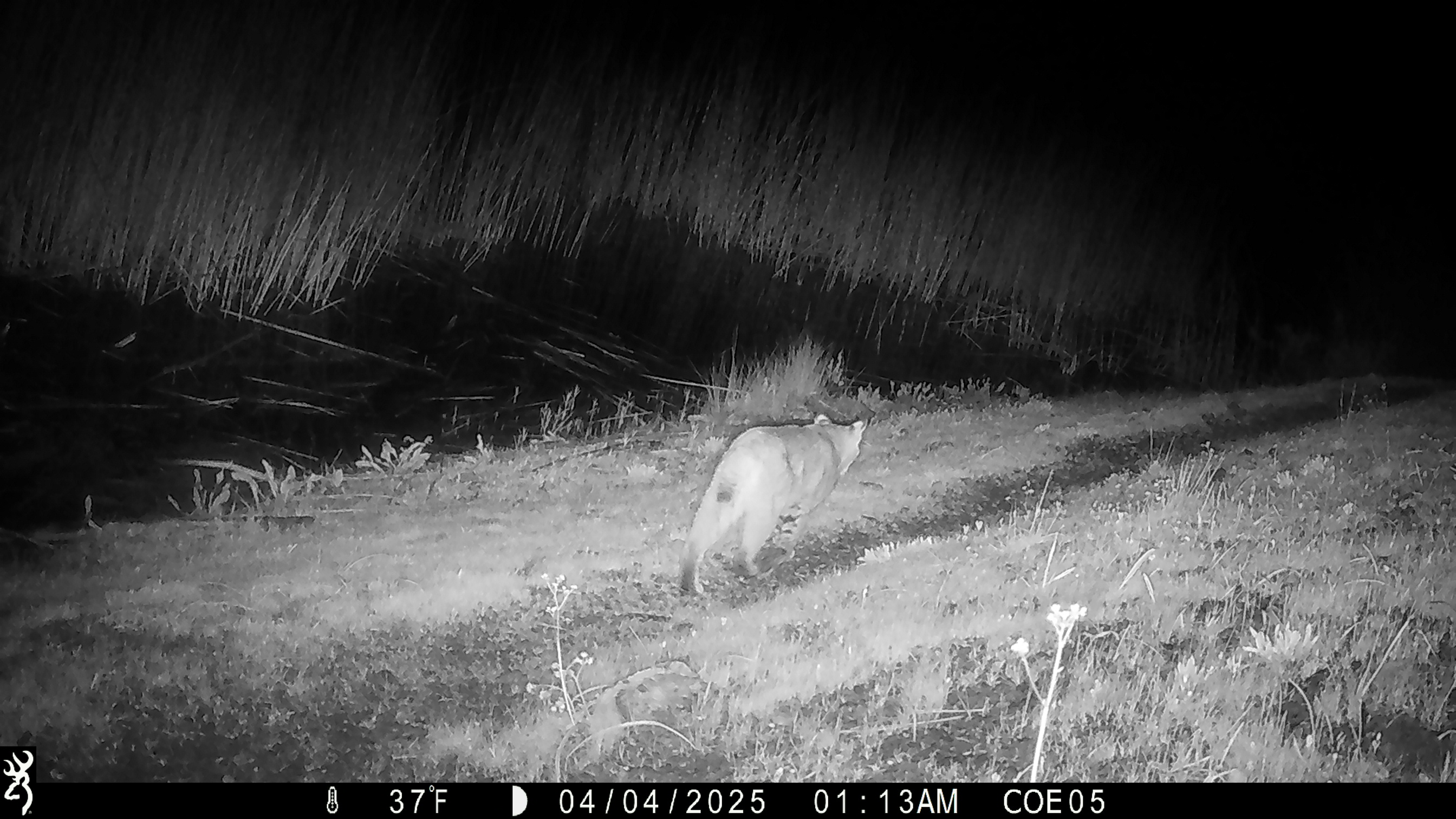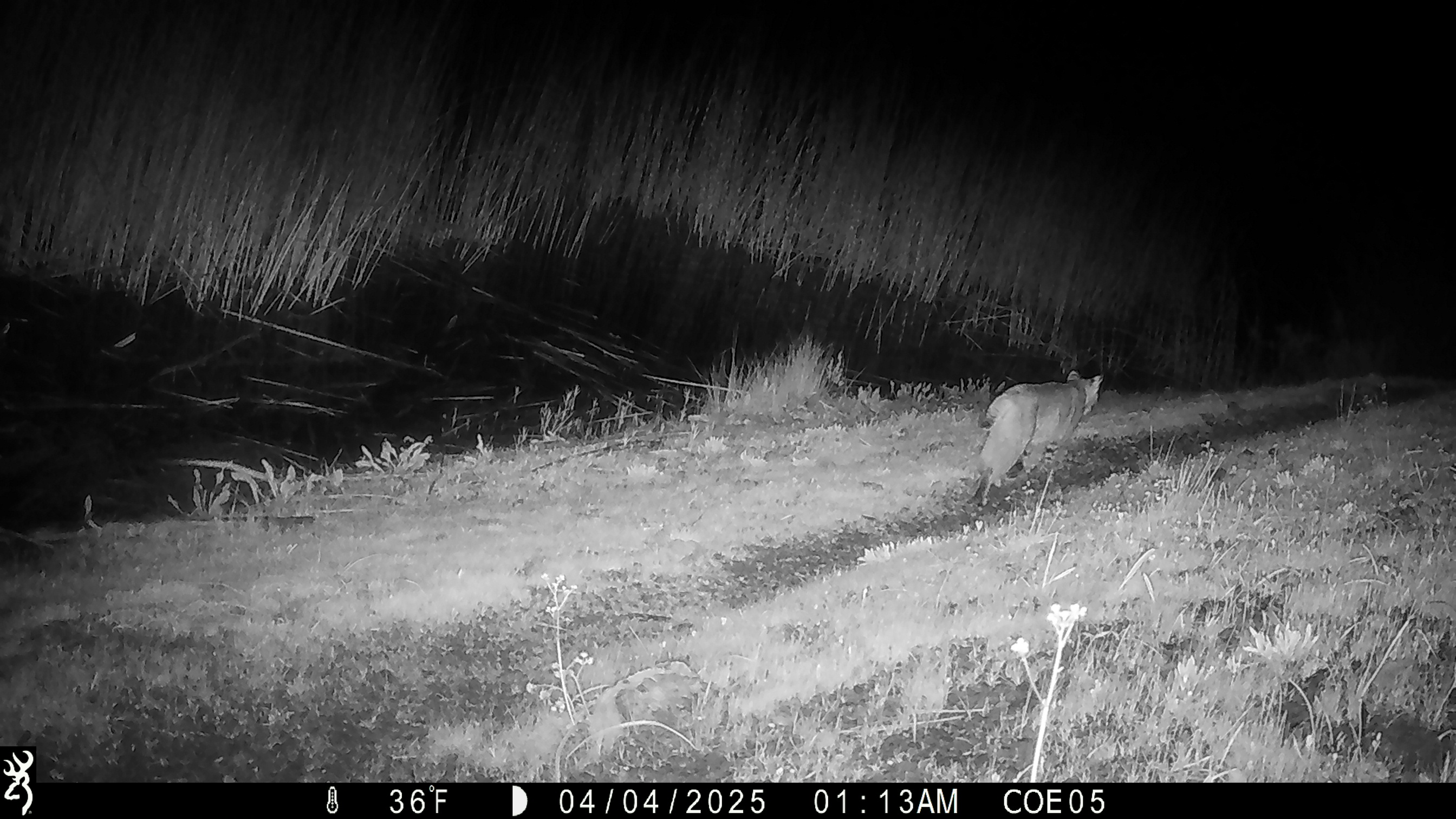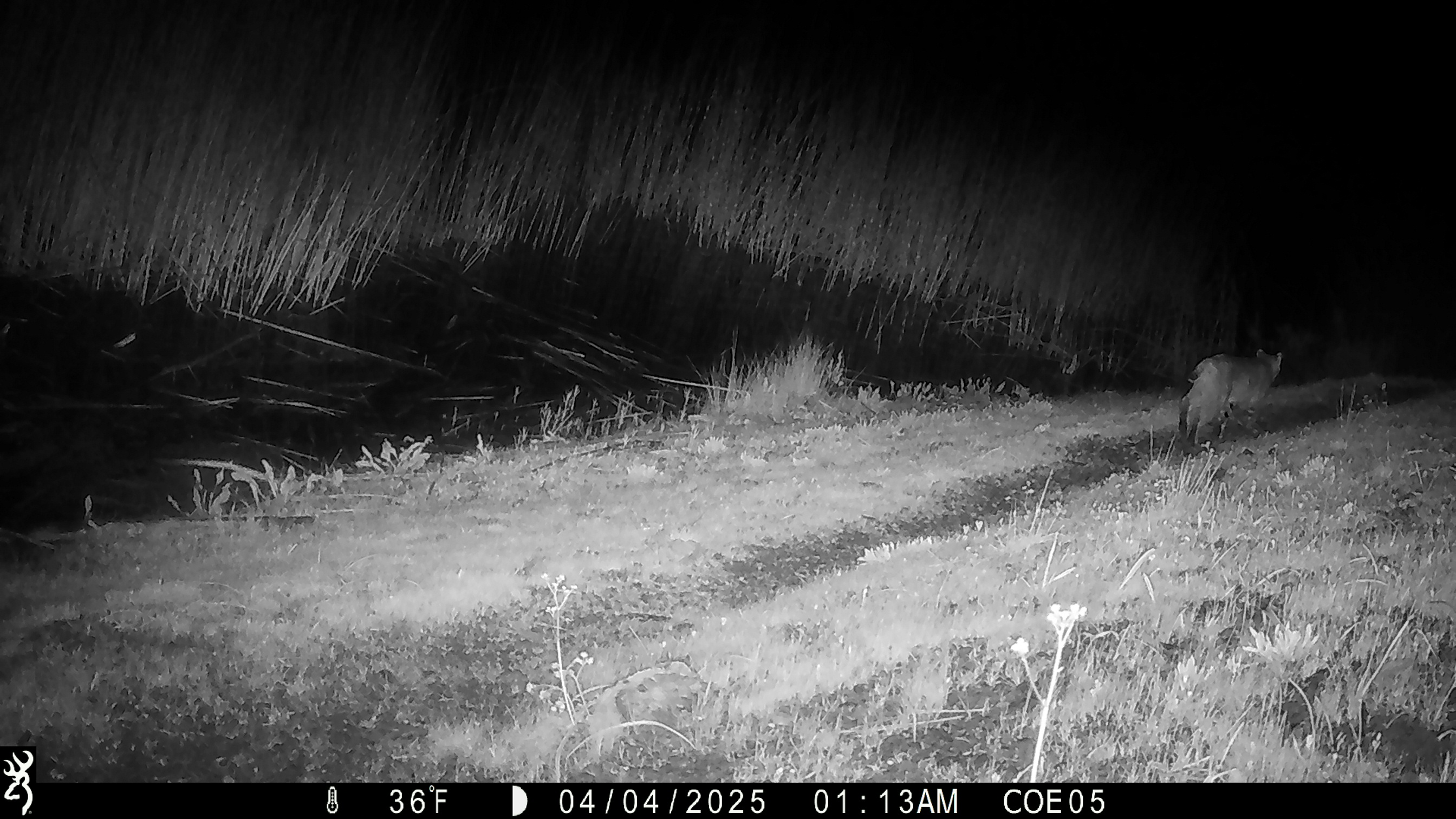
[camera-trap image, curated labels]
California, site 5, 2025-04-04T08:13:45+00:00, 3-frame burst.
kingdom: Animalia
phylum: Chordata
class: Mammalia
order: Carnivora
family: Felidae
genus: Lynx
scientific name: Lynx rufus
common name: bobcat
Bobcat (Lynx rufus).